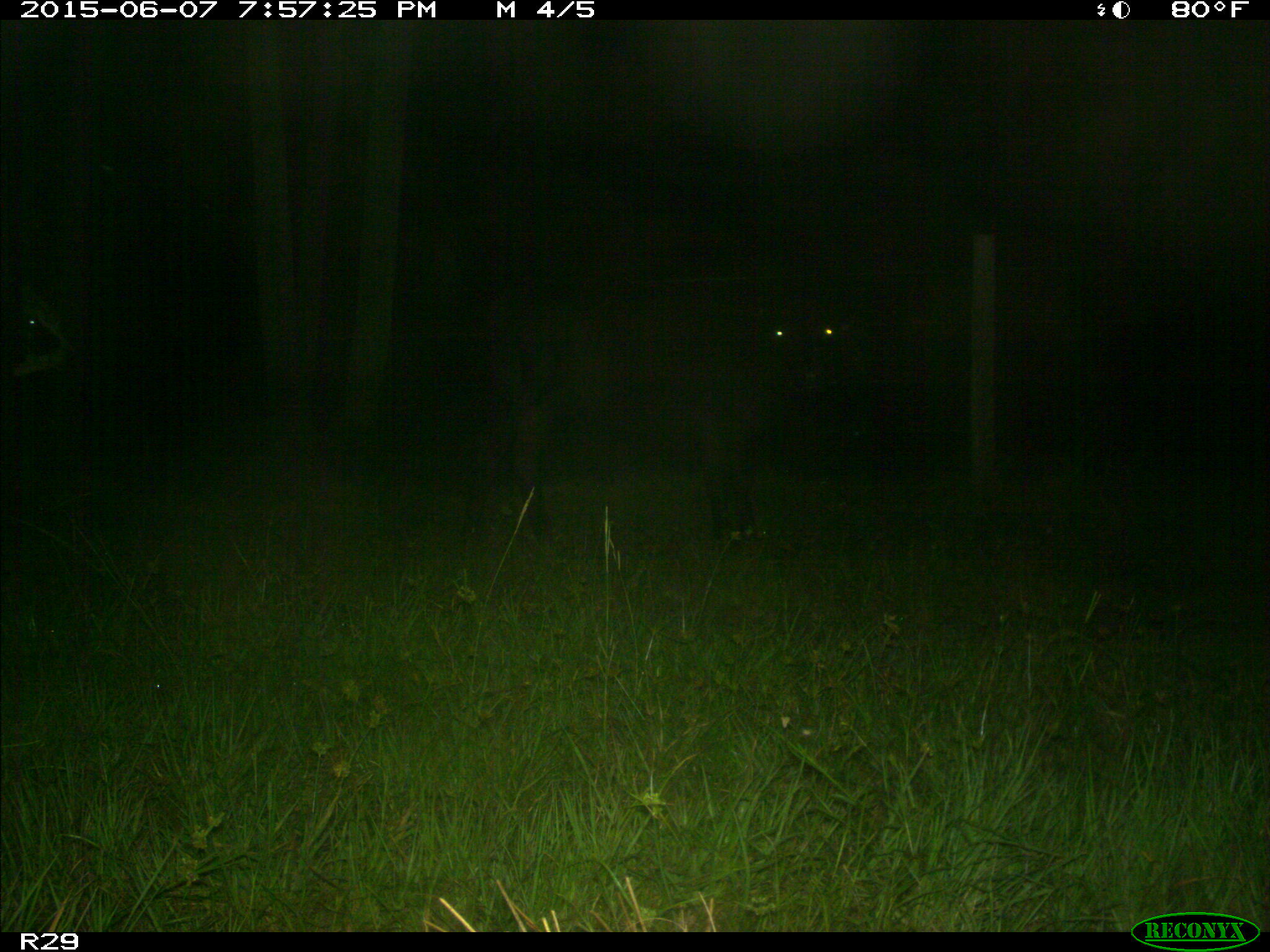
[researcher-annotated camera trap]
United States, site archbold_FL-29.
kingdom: Animalia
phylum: Chordata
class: Mammalia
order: Artiodactyla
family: Bovidae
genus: Bos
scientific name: Bos taurus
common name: domestic cow